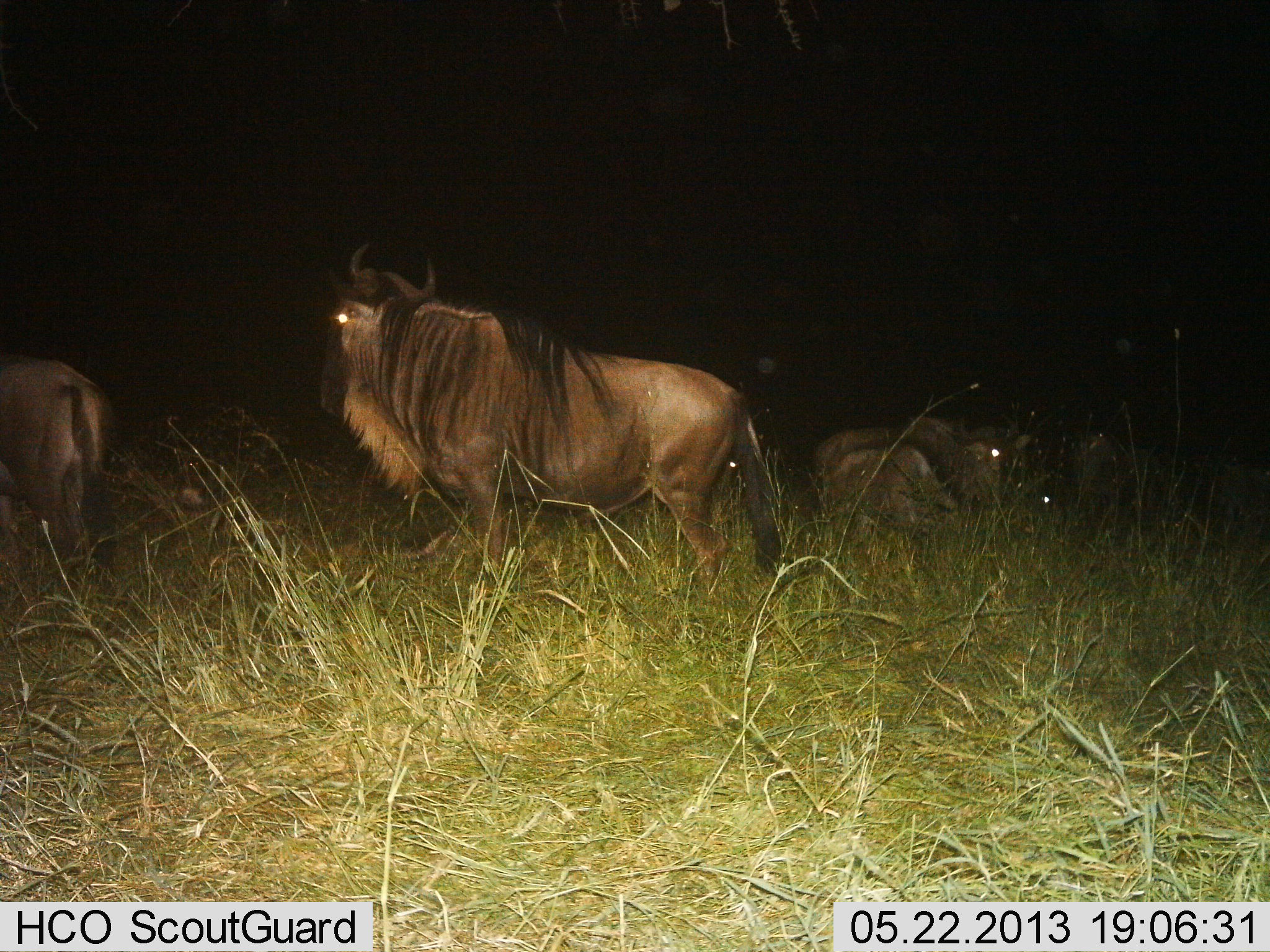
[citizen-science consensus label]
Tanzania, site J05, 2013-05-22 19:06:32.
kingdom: Animalia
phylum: Chordata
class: Mammalia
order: Artiodactyla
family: Bovidae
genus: Connochaetes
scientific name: Connochaetes taurinus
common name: blue wildebeest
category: wildebeest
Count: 4.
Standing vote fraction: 80%.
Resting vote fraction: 70%.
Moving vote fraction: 10%.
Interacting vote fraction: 3%.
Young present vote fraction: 3%.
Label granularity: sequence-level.